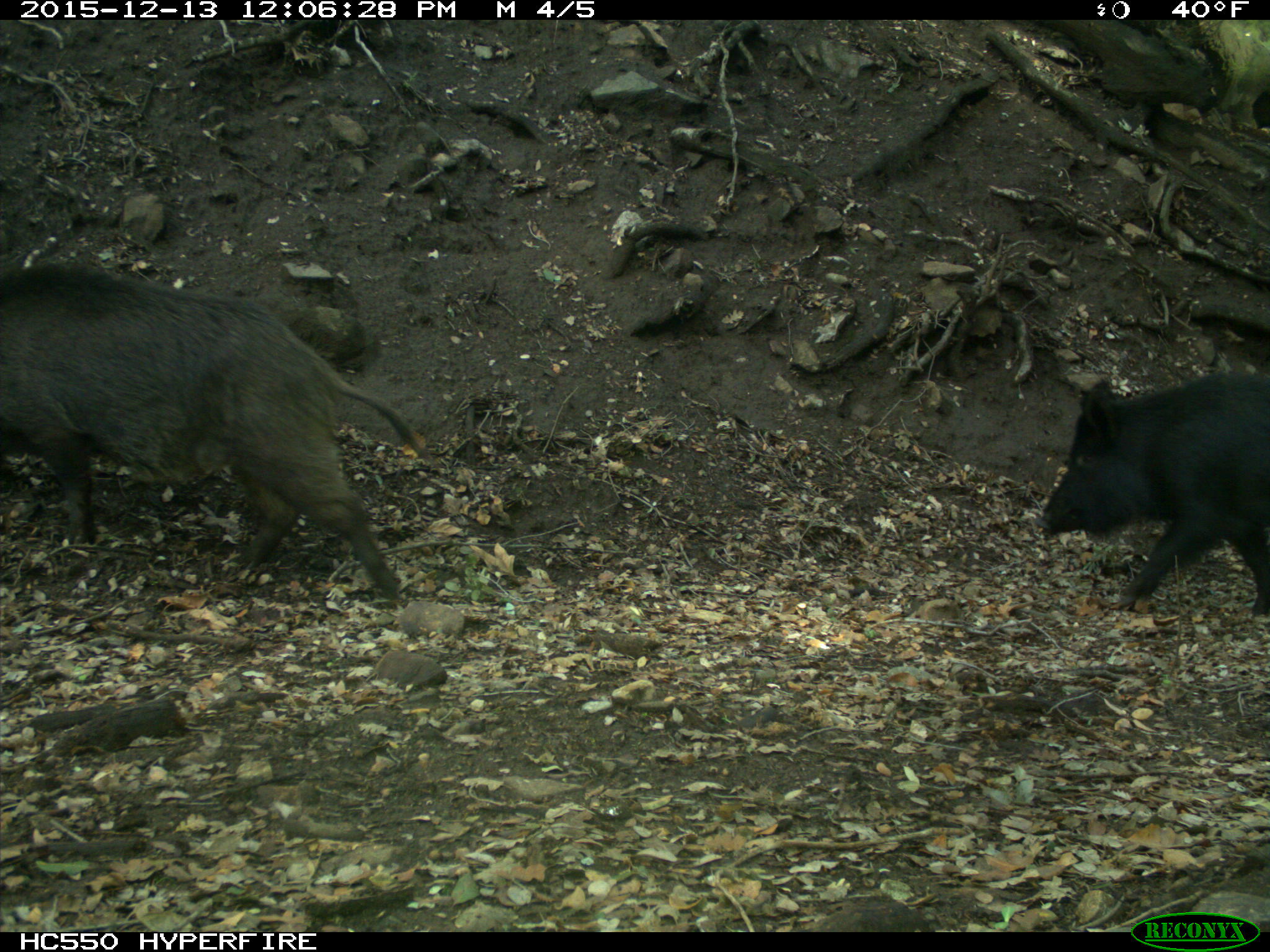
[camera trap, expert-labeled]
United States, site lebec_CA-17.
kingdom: Animalia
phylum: Chordata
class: Mammalia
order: Artiodactyla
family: Suidae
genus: Sus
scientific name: Sus scrofa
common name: wild boar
Sus scrofa (wild boar).